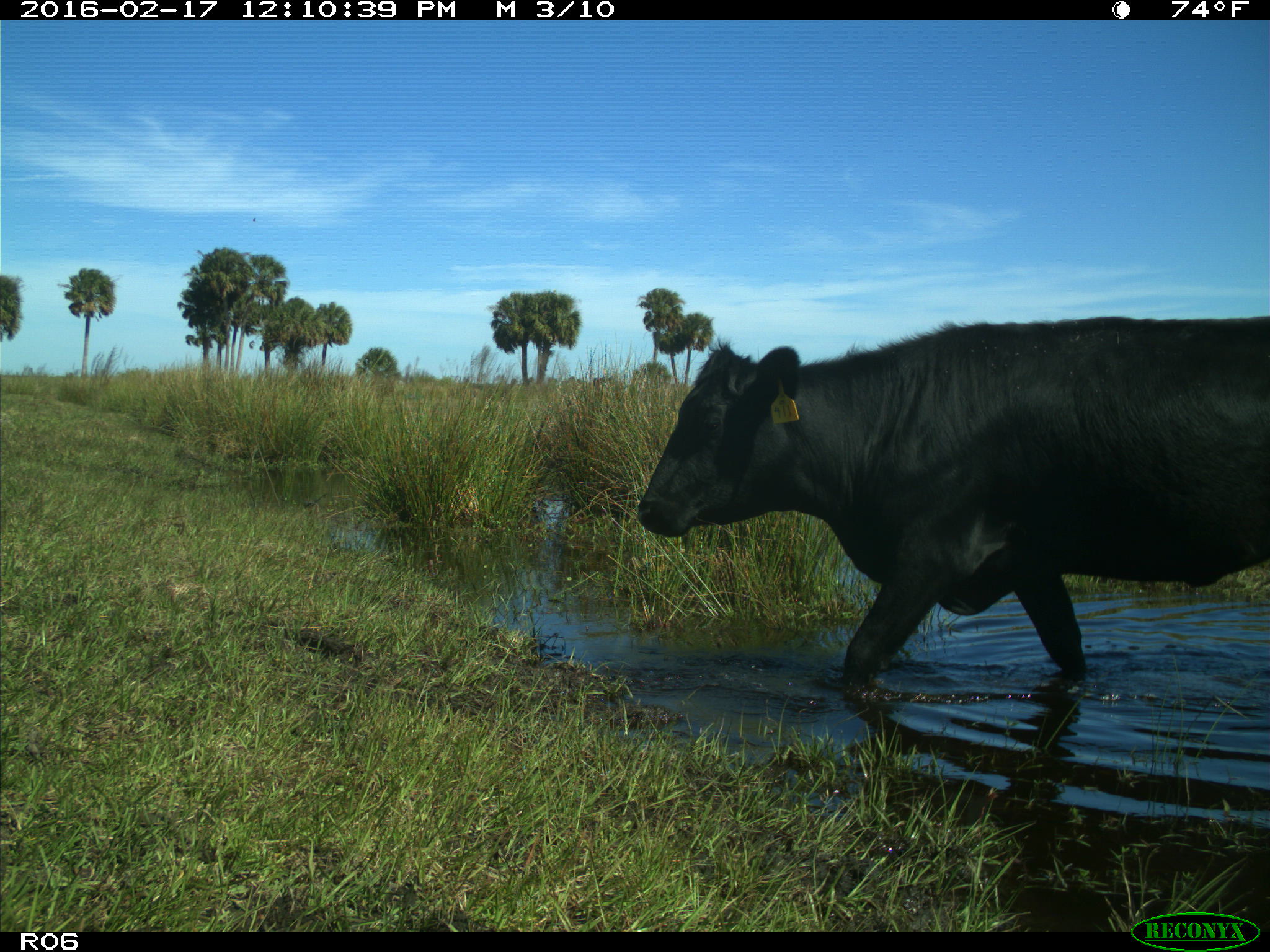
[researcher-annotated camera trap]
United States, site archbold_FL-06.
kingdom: Animalia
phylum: Chordata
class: Mammalia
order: Artiodactyla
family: Bovidae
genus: Bos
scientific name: Bos taurus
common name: domestic cow